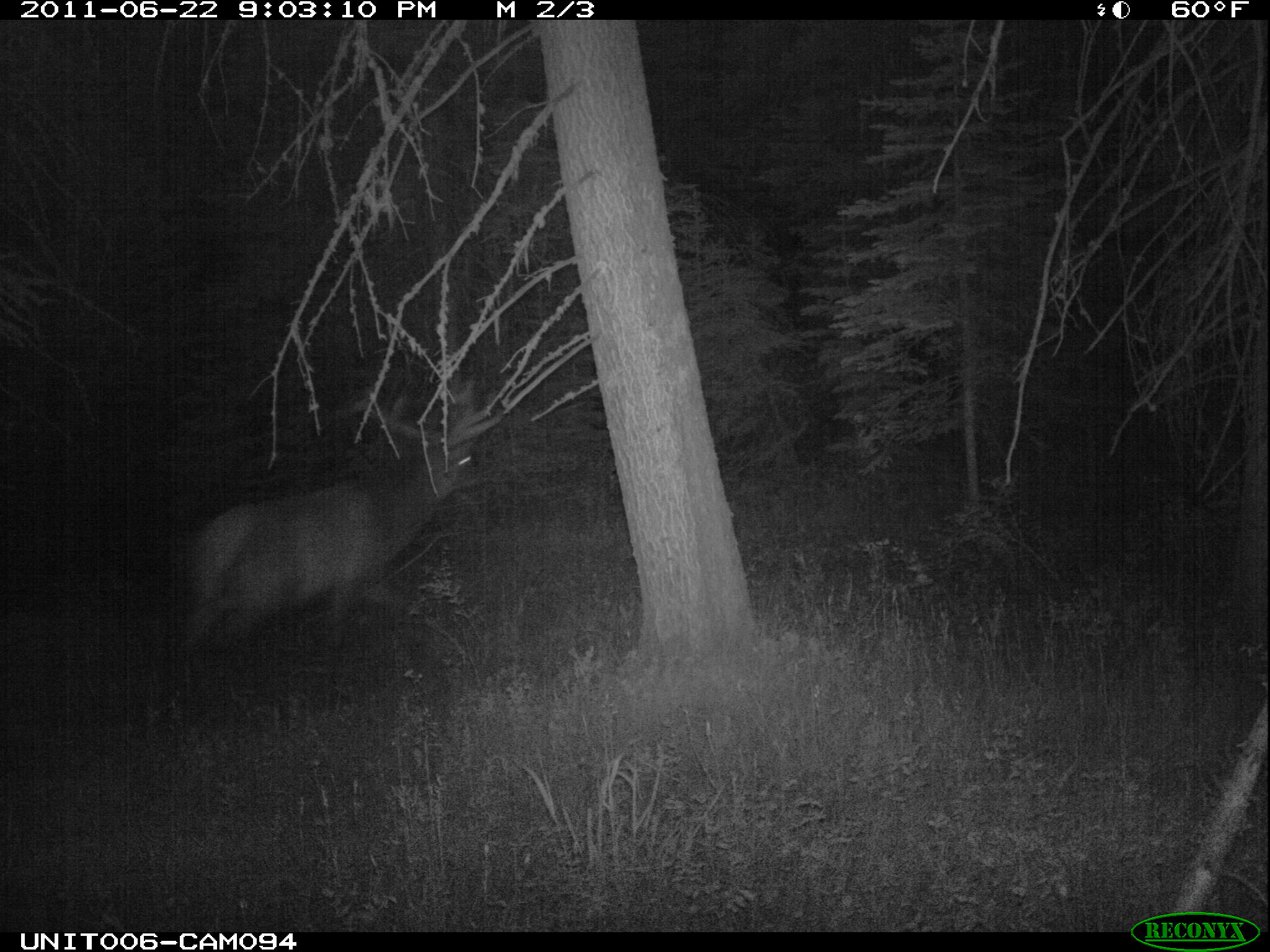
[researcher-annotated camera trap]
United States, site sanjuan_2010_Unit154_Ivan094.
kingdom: Animalia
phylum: Chordata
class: Mammalia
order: Artiodactyla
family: Cervidae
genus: Cervus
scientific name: Cervus elaphus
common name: red deer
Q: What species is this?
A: Cervus elaphus (red deer).